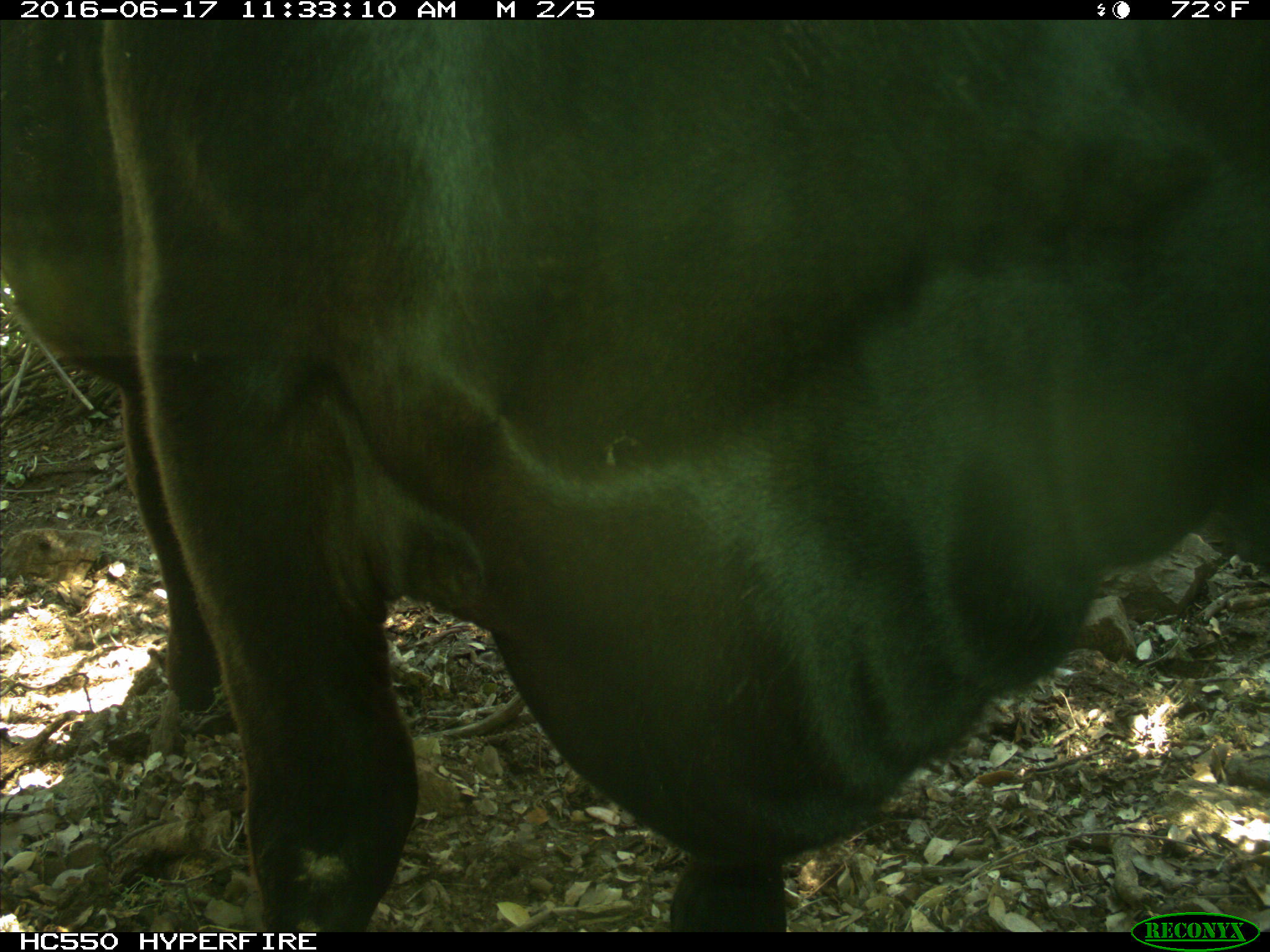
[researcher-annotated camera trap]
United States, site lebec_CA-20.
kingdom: Animalia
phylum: Chordata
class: Mammalia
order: Artiodactyla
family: Bovidae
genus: Bos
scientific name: Bos taurus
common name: domestic cow